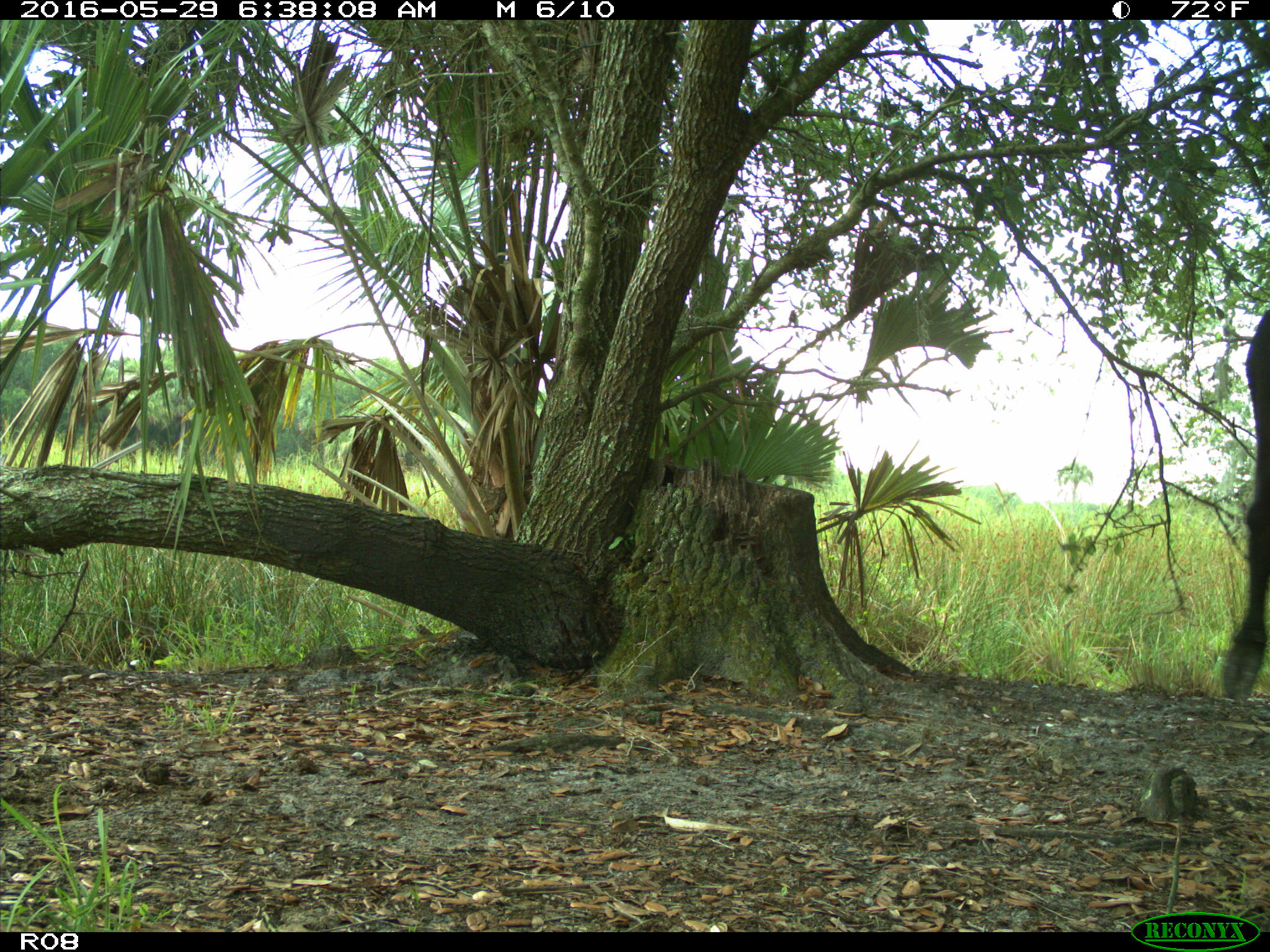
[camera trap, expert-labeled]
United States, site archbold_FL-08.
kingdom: Animalia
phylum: Chordata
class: Mammalia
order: Artiodactyla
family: Bovidae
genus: Bos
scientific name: Bos taurus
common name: domestic cow